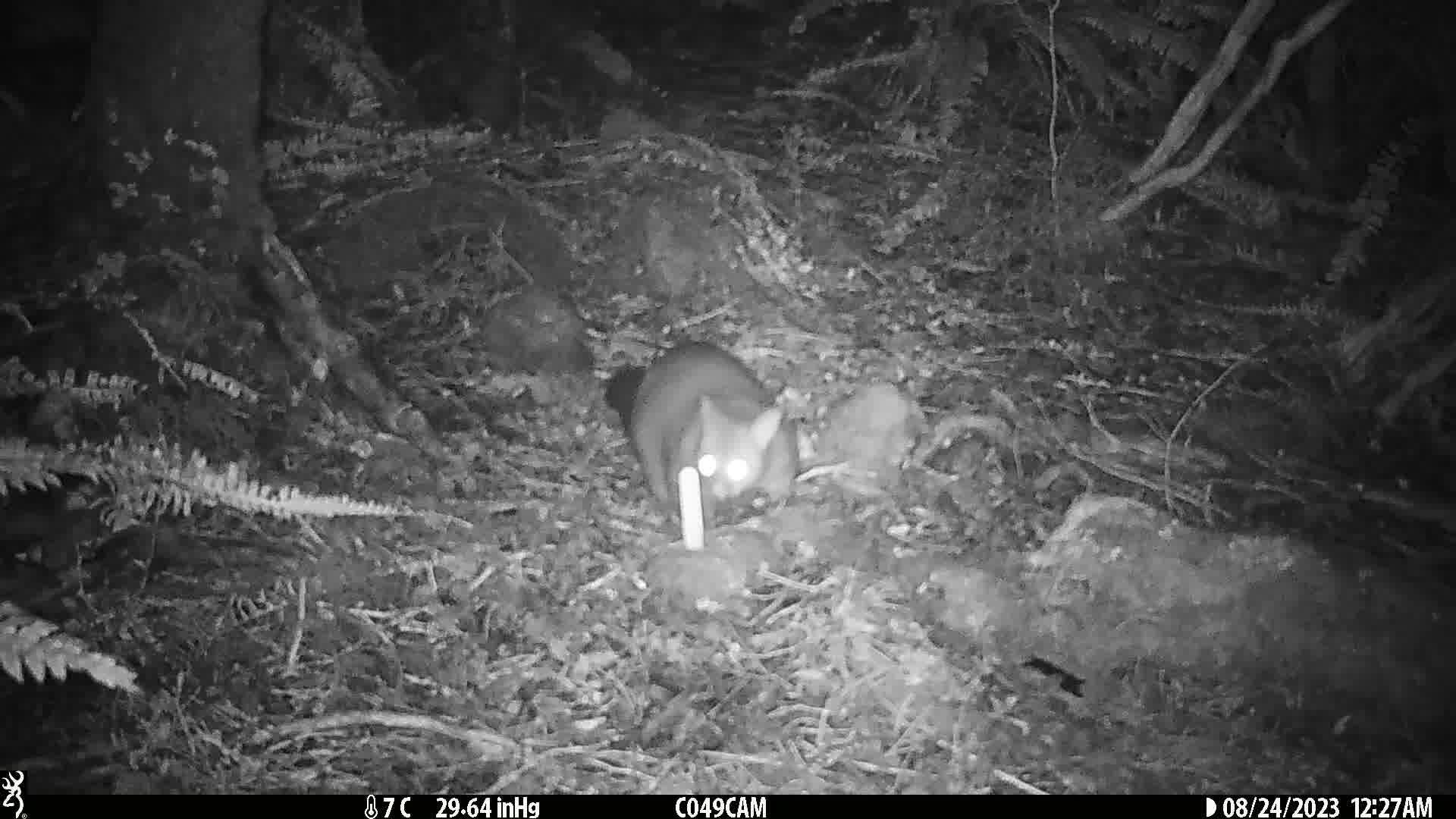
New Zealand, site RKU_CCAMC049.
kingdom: Animalia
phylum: Chordata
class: Mammalia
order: Diprotodontia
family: Phalangeridae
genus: Trichosurus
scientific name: Trichosurus vulpecula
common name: common brushtail possum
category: possum